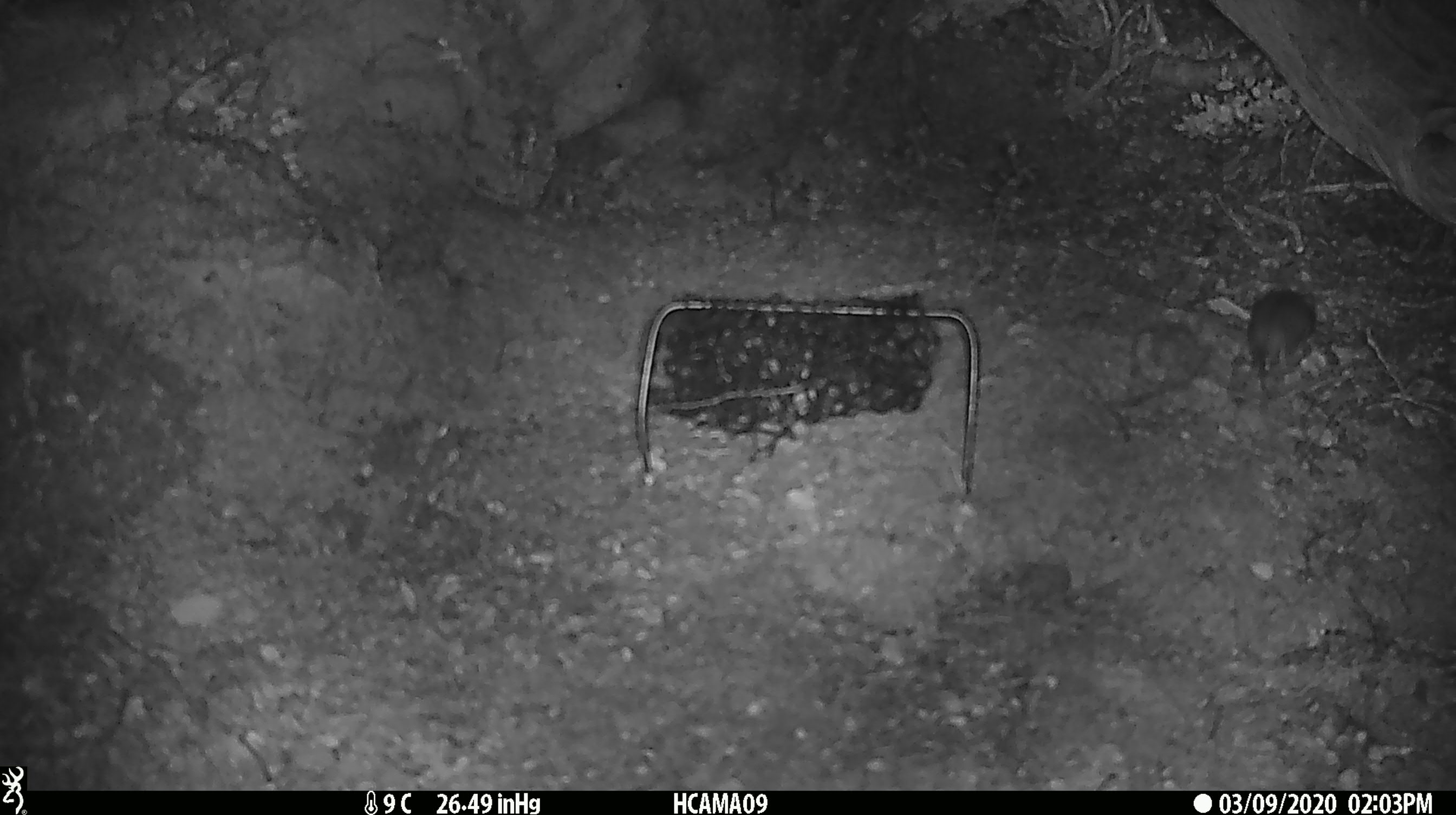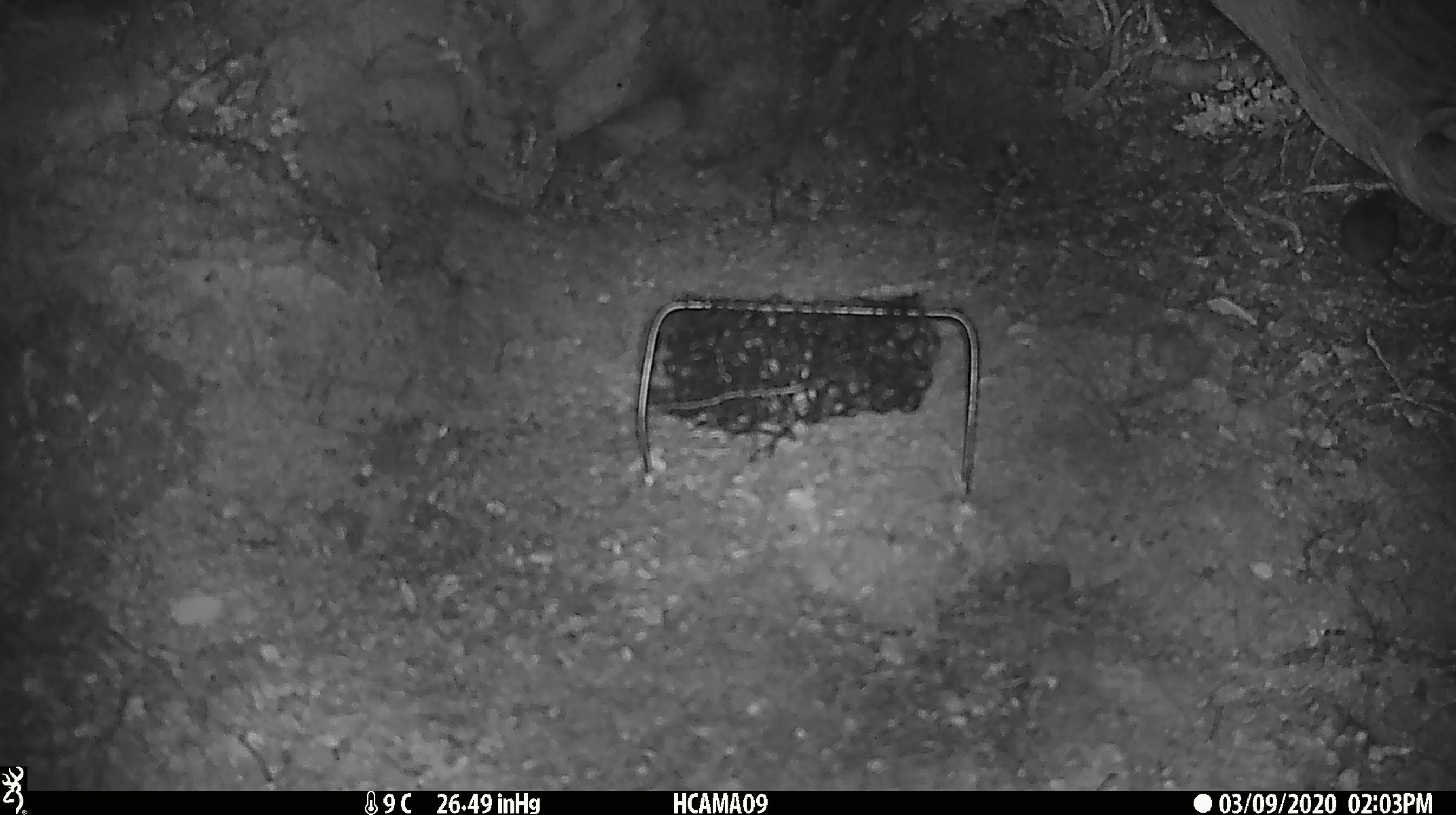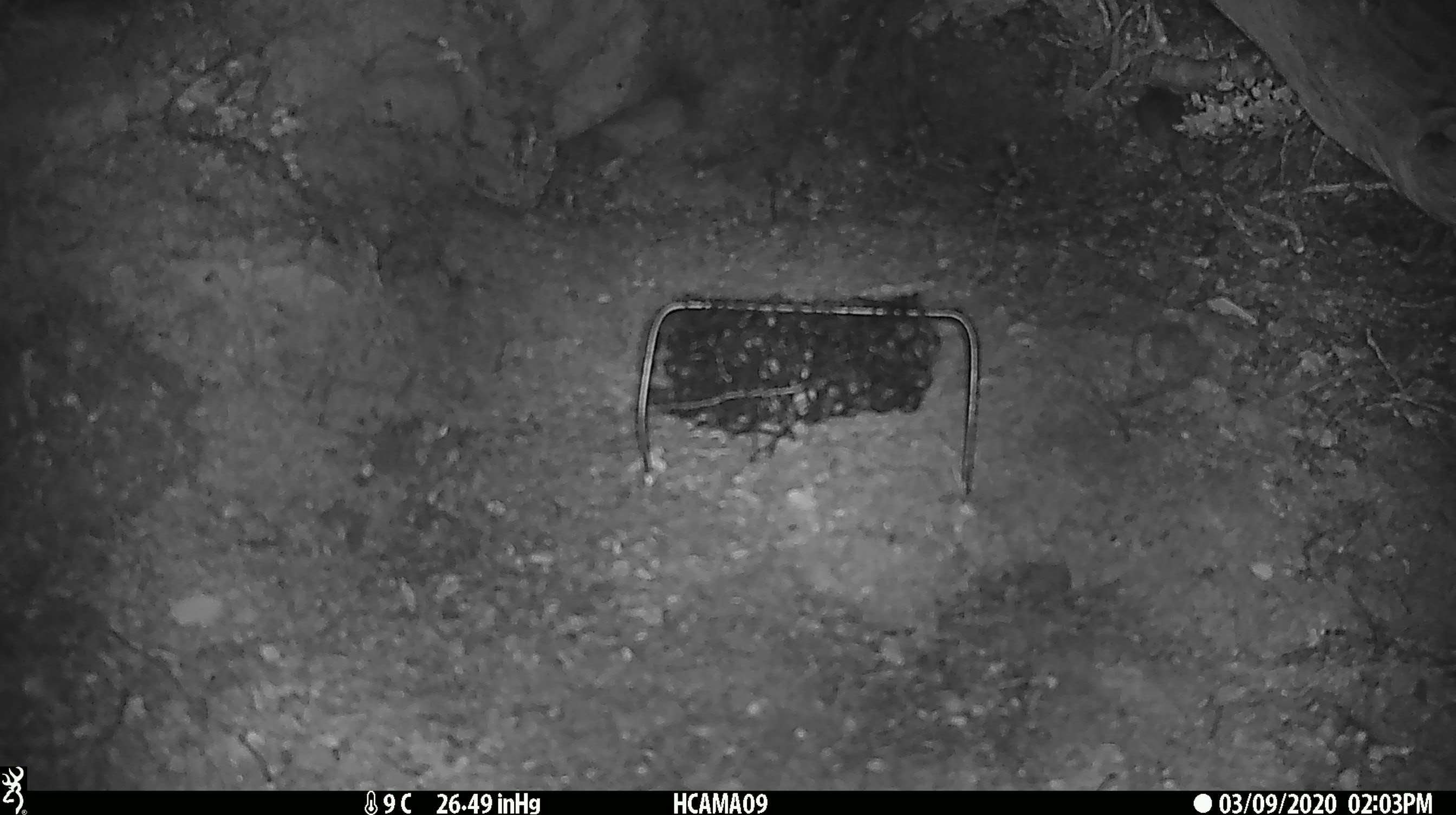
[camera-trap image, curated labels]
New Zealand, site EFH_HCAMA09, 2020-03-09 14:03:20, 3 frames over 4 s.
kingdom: Animalia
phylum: Chordata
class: Mammalia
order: Rodentia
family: Muridae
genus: Mus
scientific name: Mus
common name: mouse